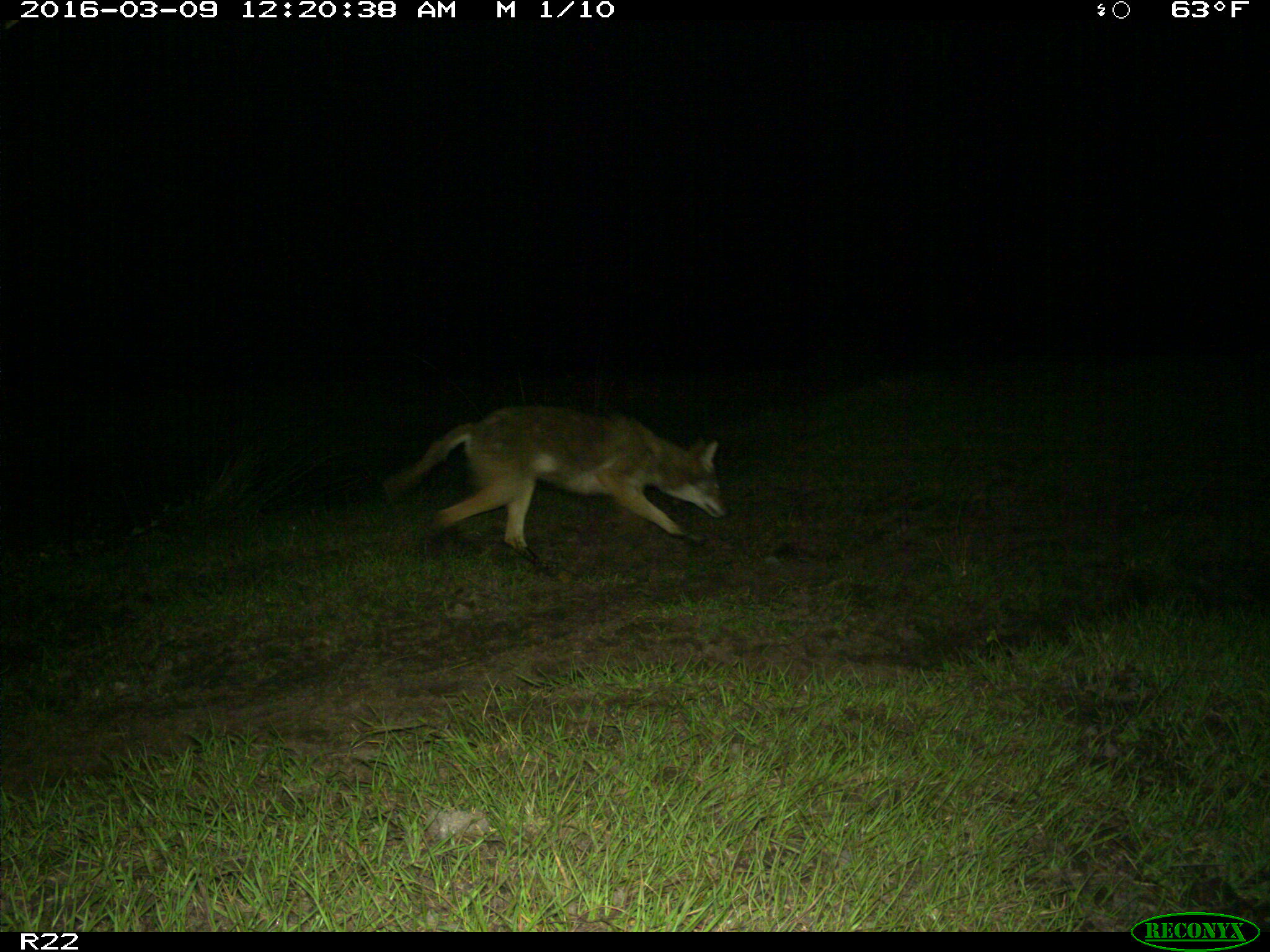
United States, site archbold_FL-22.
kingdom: Animalia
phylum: Chordata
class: Mammalia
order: Carnivora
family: Canidae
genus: Canis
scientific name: Canis latrans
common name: coyote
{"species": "Canis latrans (coyote)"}